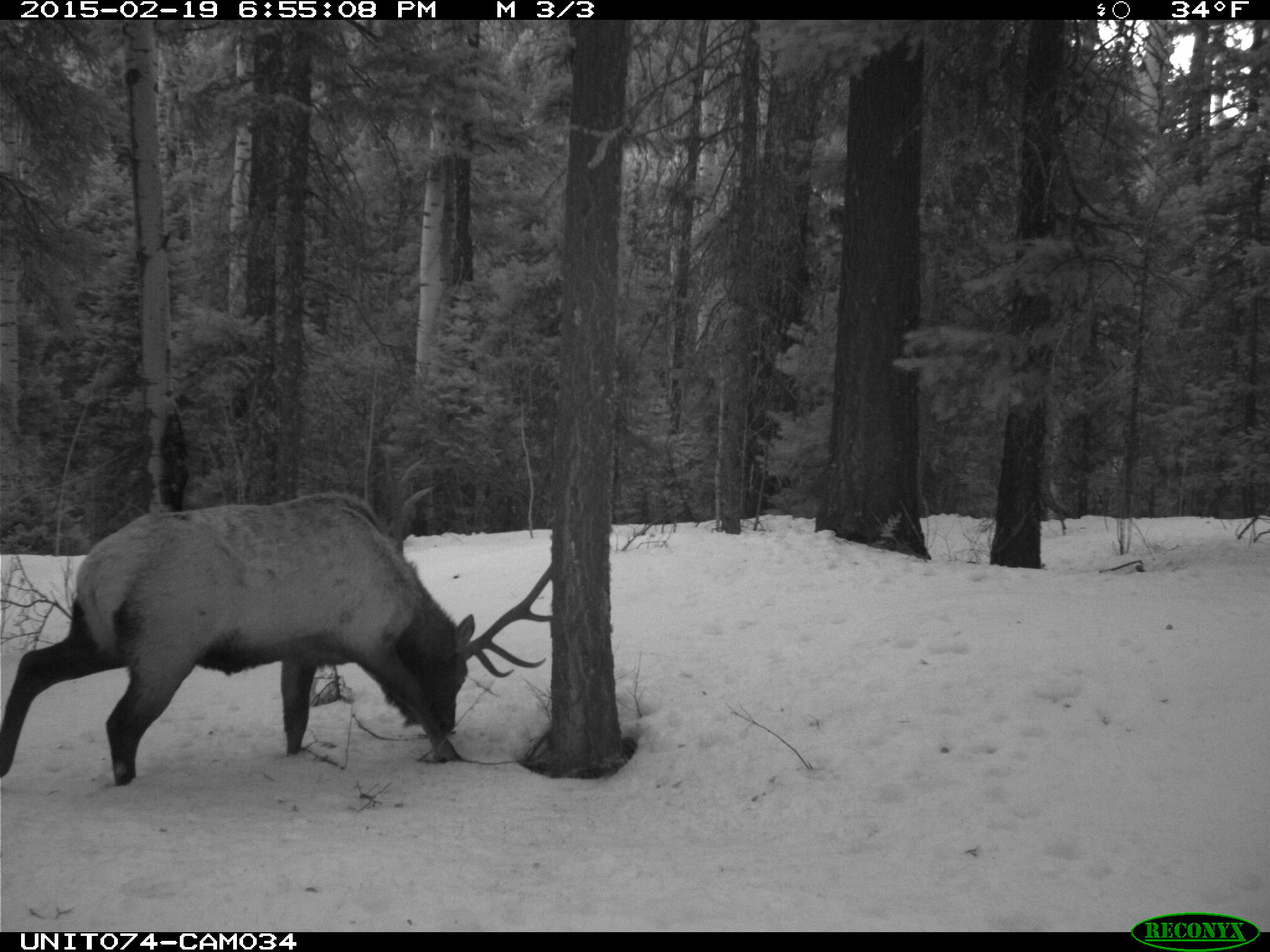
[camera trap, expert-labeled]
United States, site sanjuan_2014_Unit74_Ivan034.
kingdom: Animalia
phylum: Chordata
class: Mammalia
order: Artiodactyla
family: Cervidae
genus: Cervus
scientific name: Cervus elaphus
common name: red deer